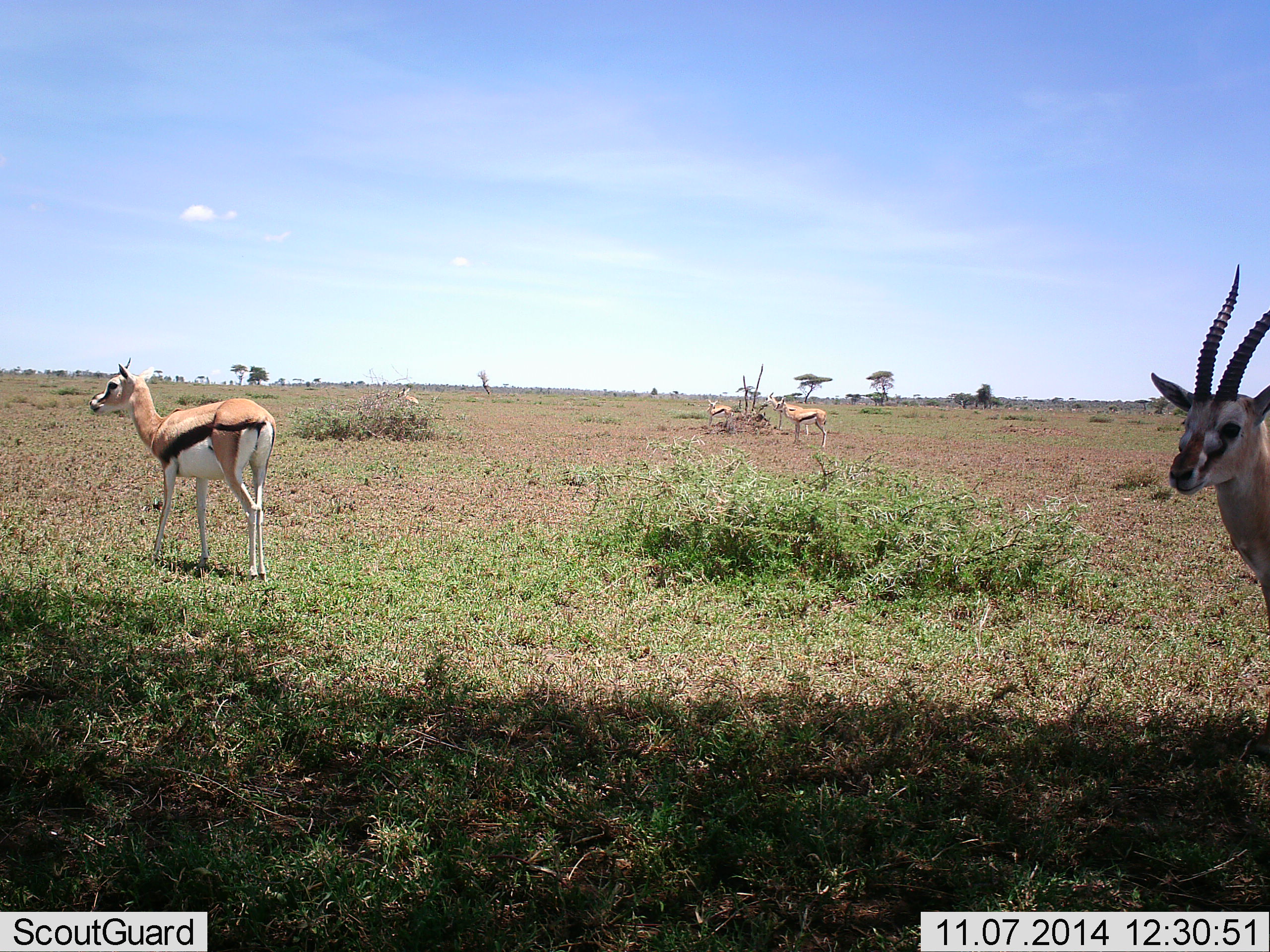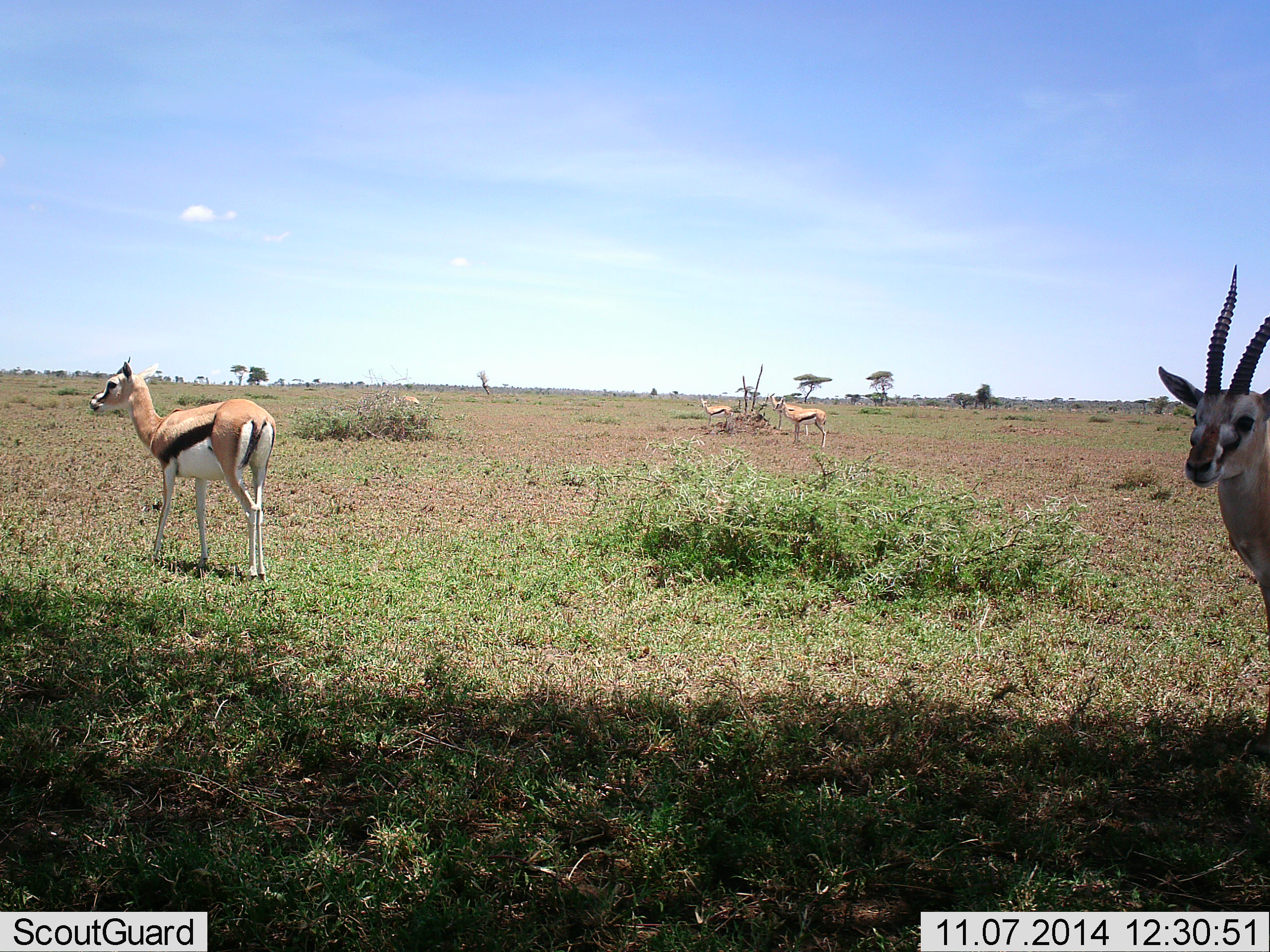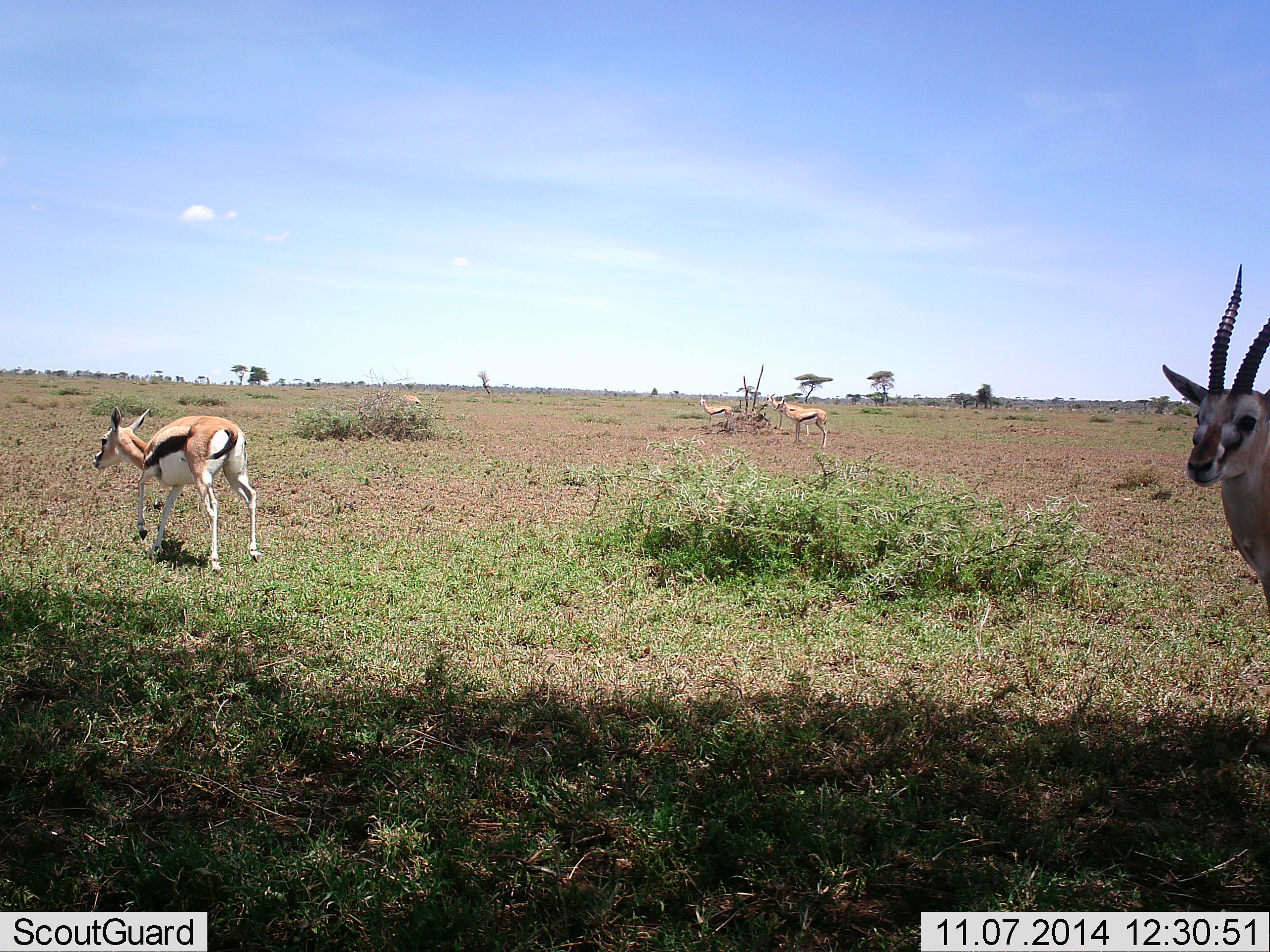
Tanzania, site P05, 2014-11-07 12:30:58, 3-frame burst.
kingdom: Animalia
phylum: Chordata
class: Mammalia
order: Artiodactyla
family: Bovidae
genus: Eudorcas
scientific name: Eudorcas thomsonii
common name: thomson's gazelle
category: gazellethomsons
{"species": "gazellethomsons (thomson's gazelle) (Eudorcas thomsonii)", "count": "5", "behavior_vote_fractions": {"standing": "91%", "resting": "0%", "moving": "18%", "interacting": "9%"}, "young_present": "0%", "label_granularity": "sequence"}